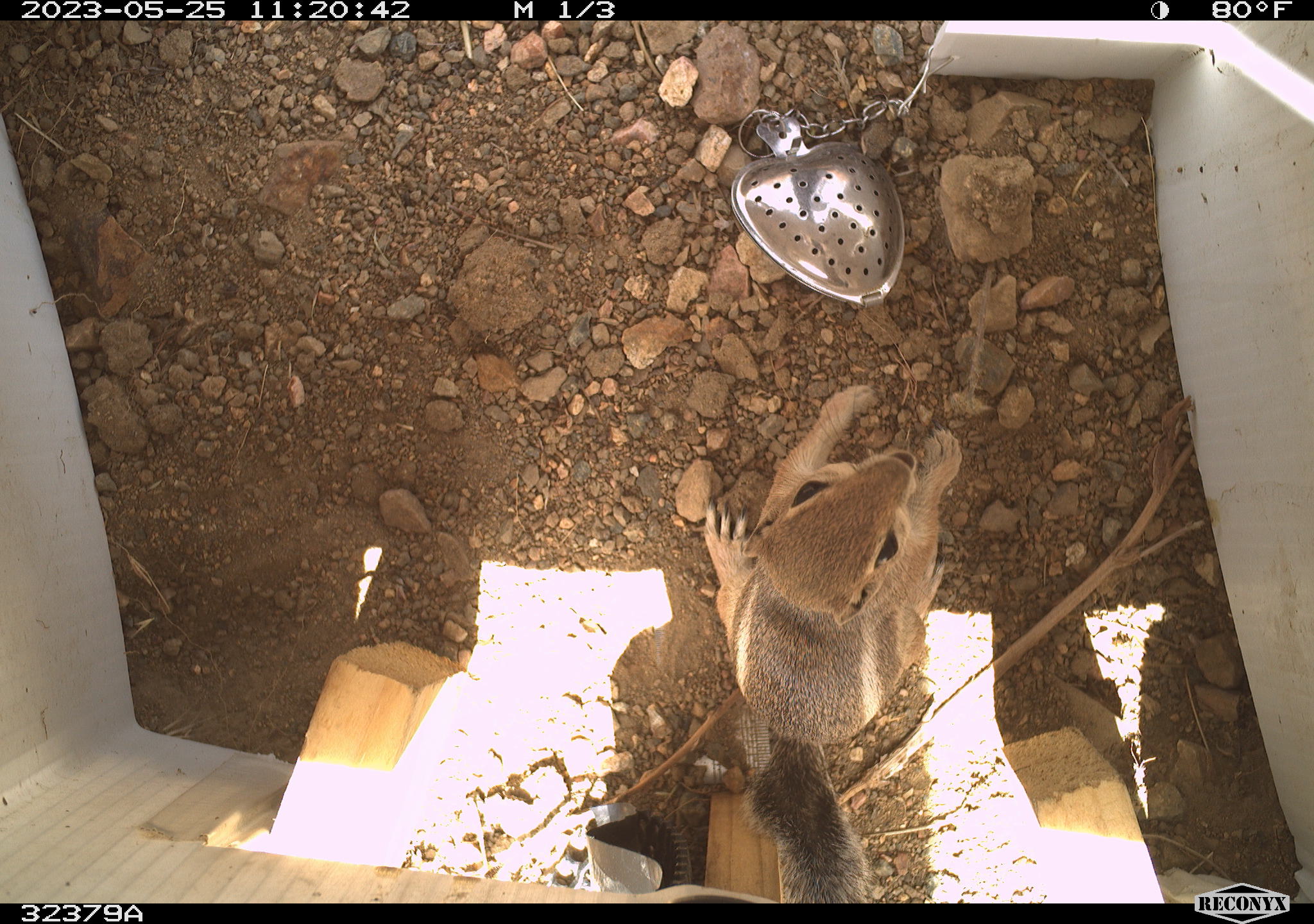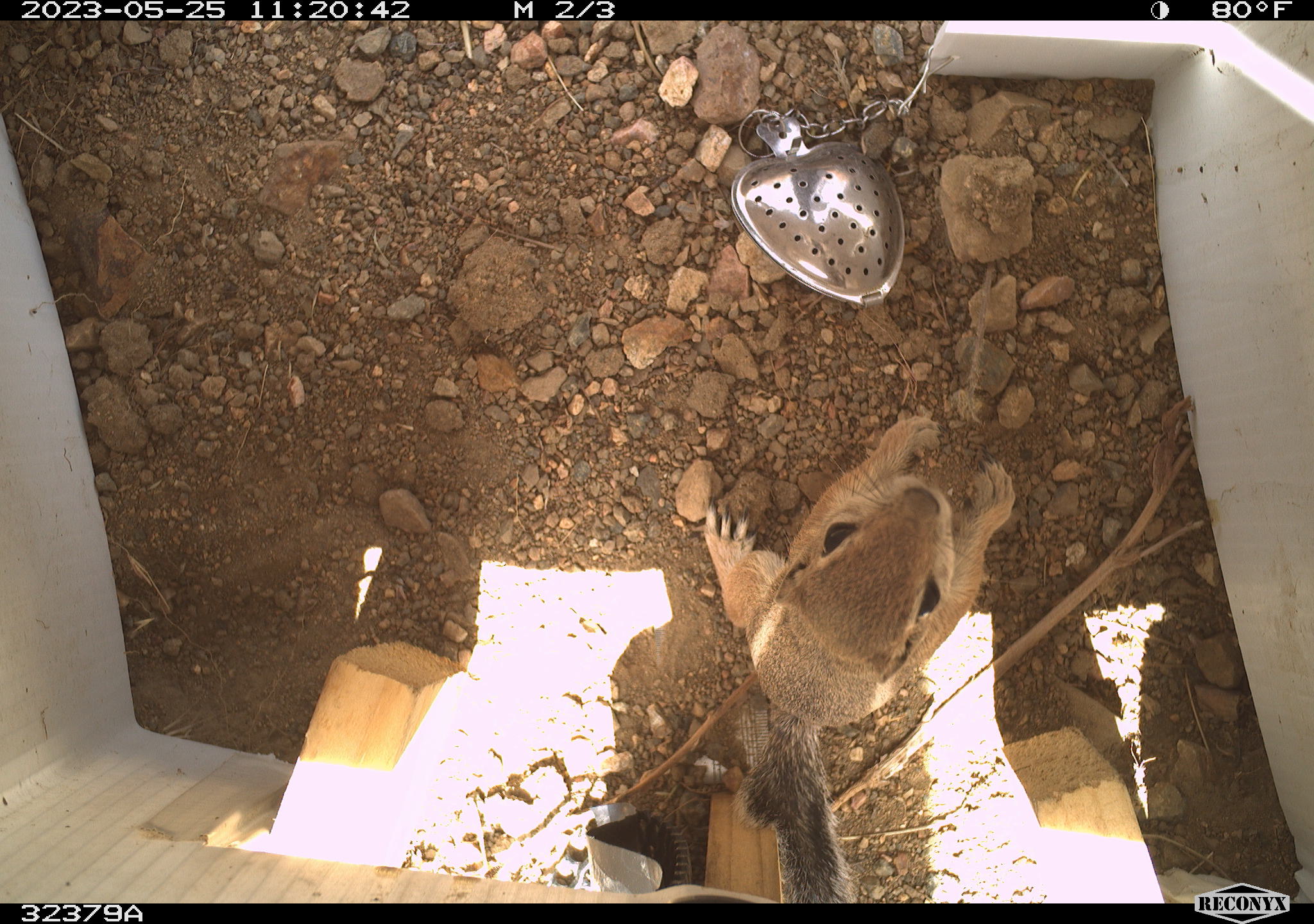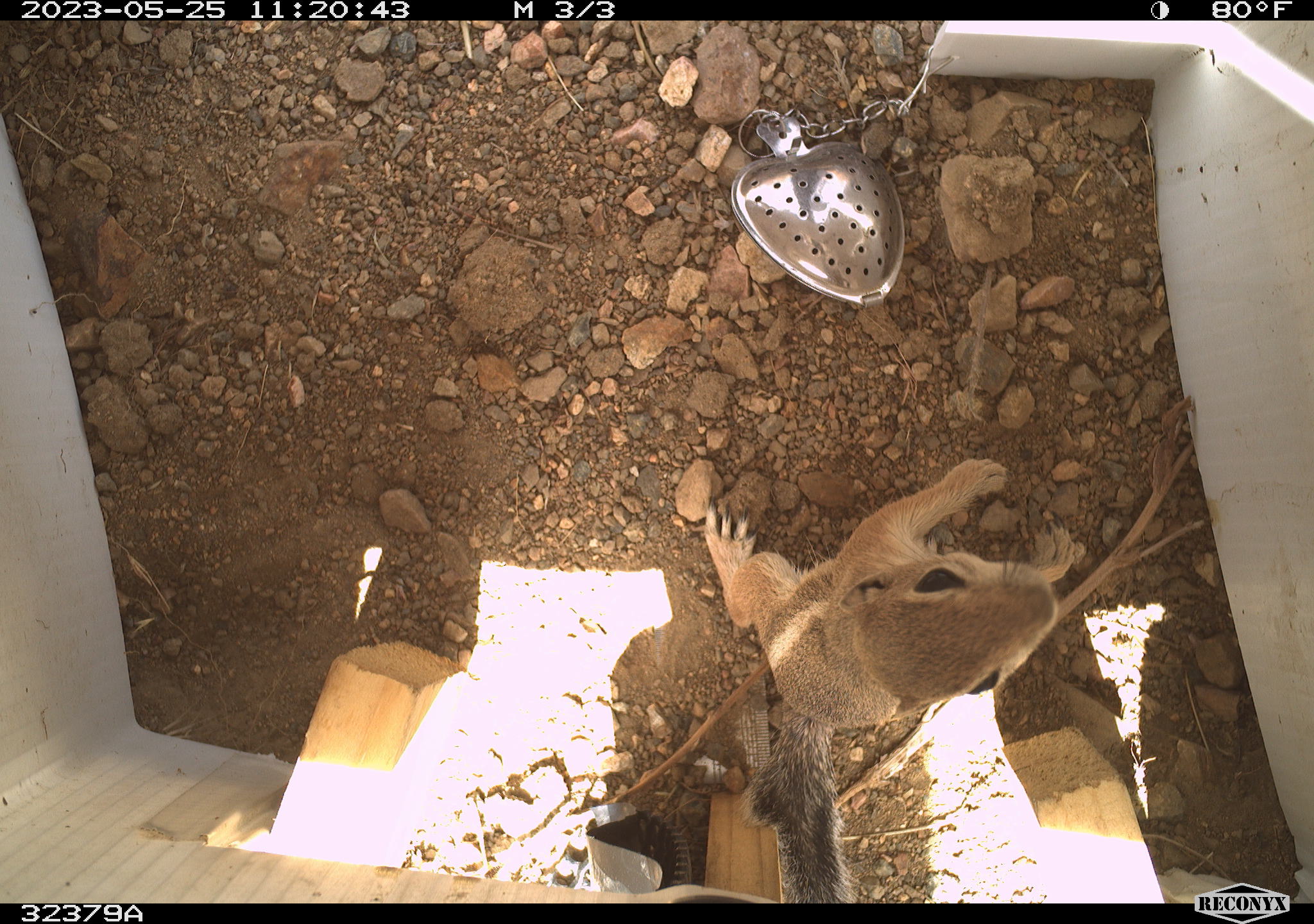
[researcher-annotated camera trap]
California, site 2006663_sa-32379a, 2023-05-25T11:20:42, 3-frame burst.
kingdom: Animalia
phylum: Chordata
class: Mammalia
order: Rodentia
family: Sciuridae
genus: Ammospermophilus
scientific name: Ammospermophilus leucurus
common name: white-tailed antelope squirrel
White-tailed antelope squirrel (Ammospermophilus leucurus).